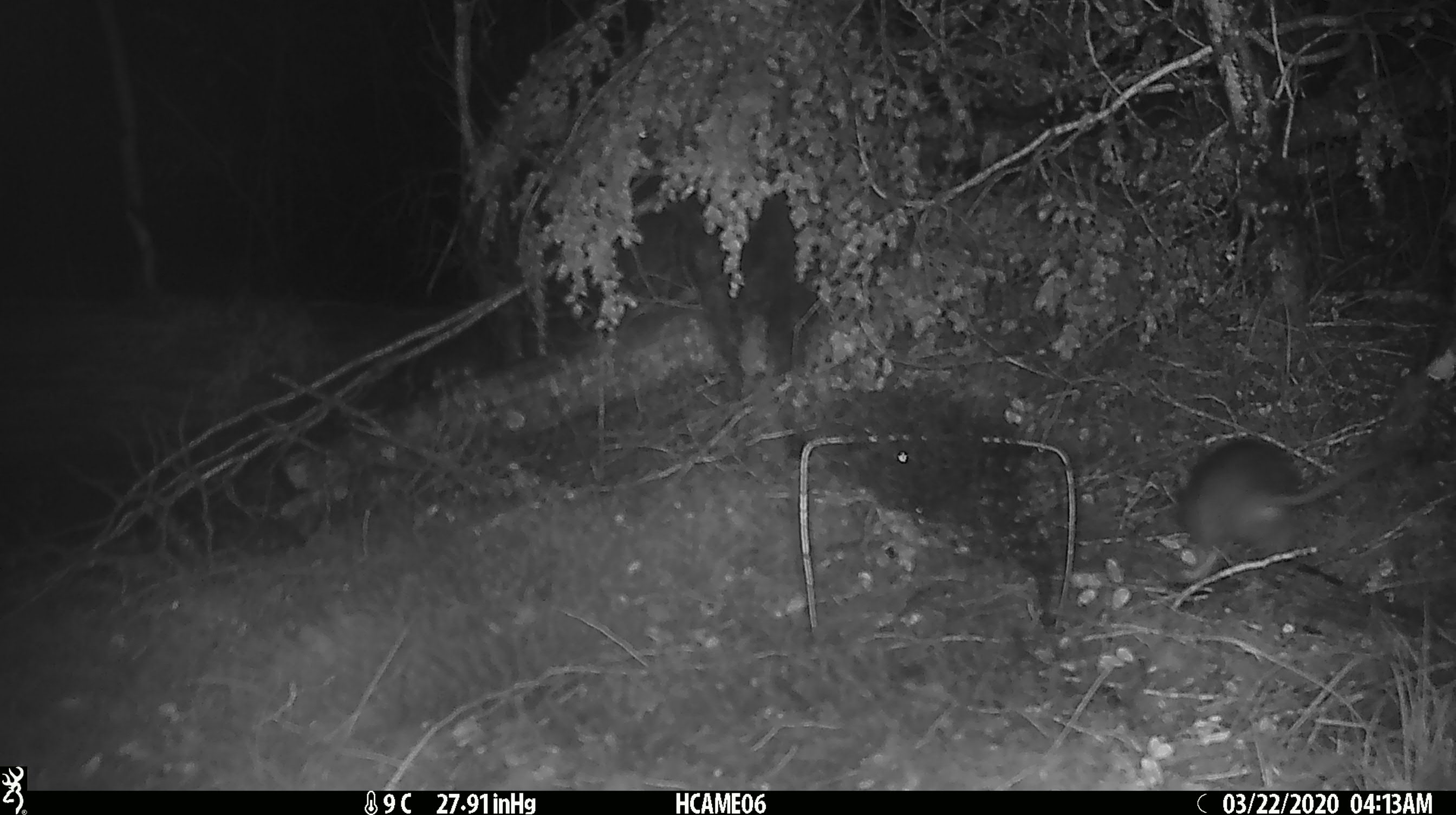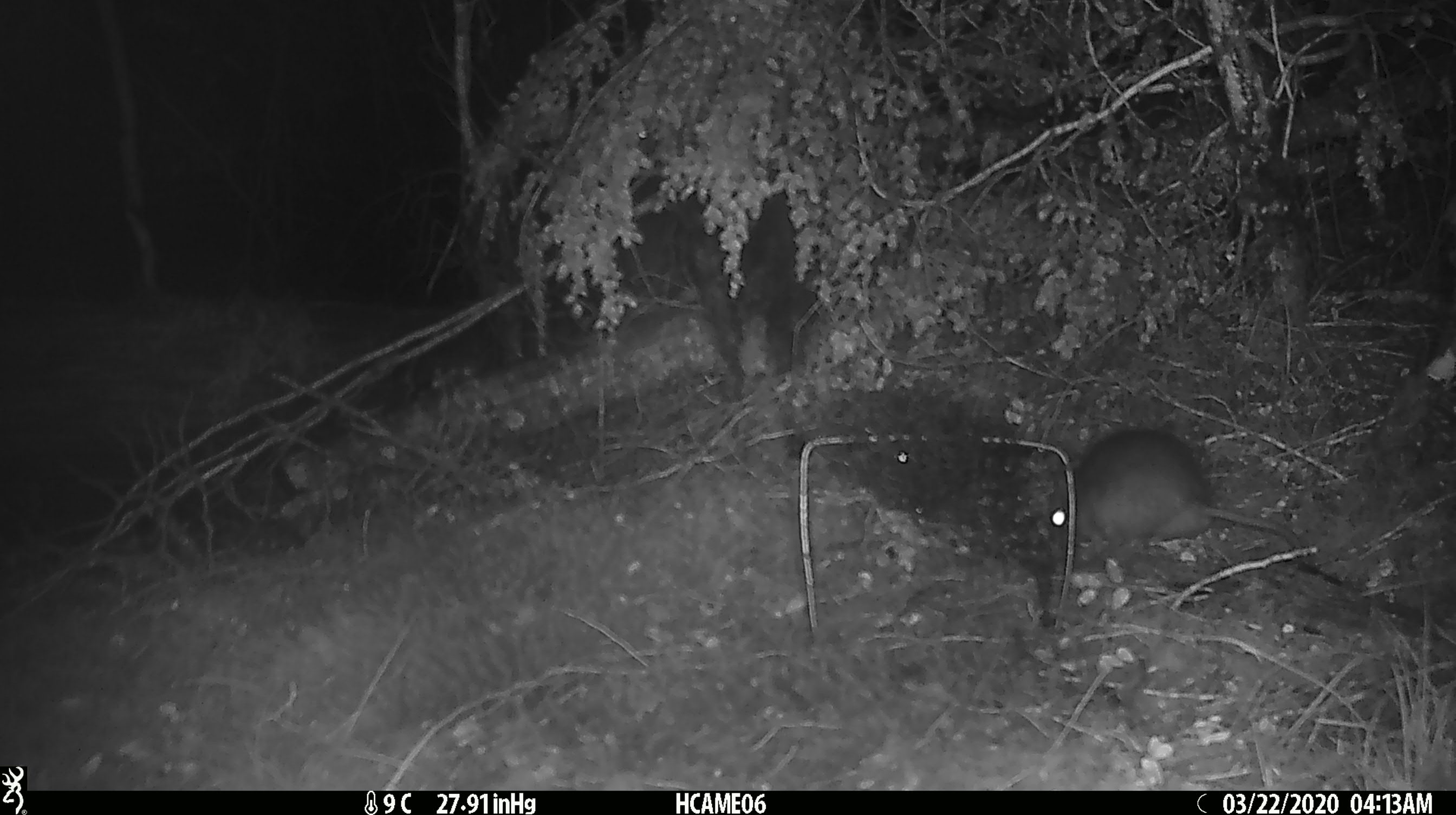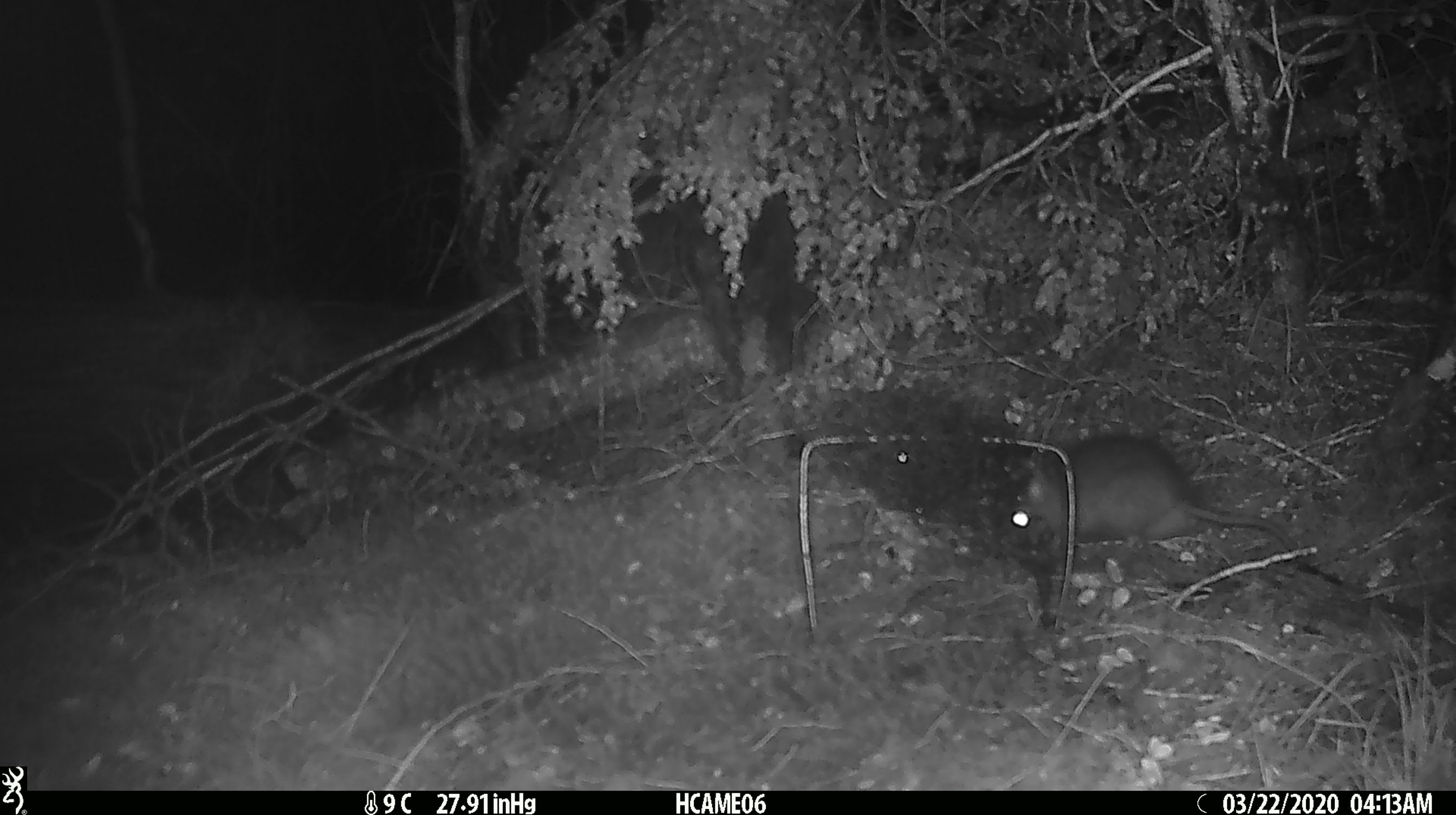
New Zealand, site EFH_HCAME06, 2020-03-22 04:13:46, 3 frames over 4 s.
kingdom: Animalia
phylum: Chordata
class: Mammalia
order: Rodentia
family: Muridae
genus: Rattus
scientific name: Rattus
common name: rat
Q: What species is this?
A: Rat (Rattus).